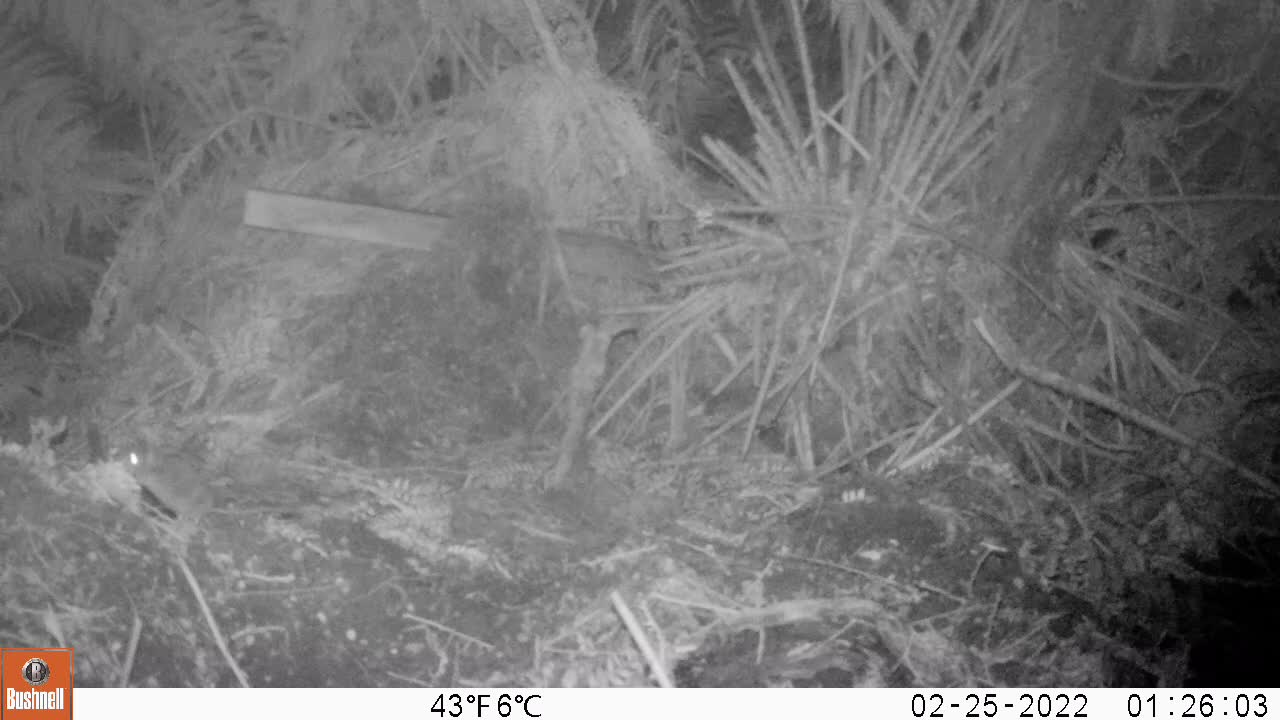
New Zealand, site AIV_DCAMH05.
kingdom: Animalia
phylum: Chordata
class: Mammalia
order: Rodentia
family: Muridae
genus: Mus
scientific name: Mus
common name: mouse